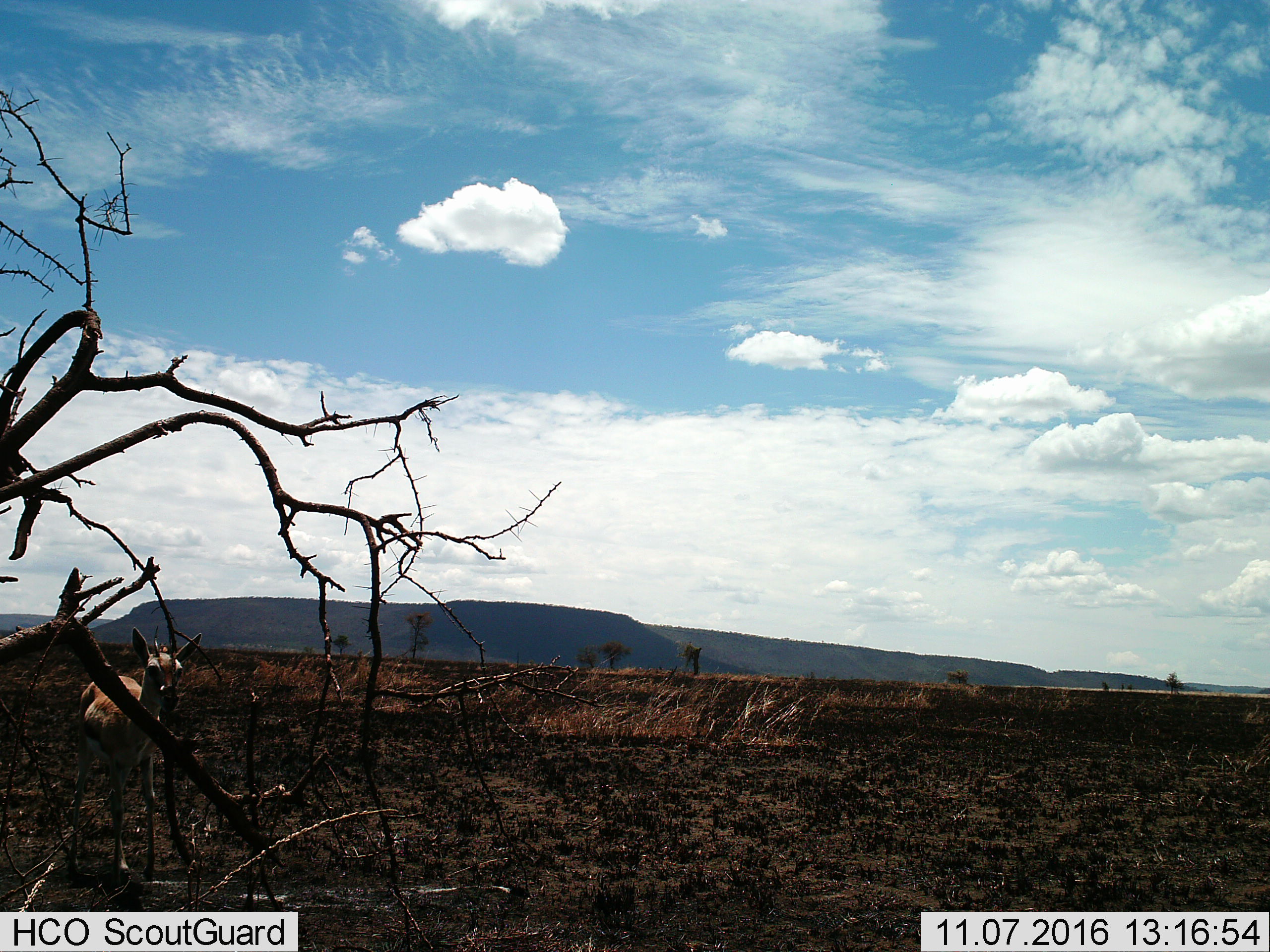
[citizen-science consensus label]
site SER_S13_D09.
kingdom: Animalia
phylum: Chordata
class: Mammalia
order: Artiodactyla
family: Bovidae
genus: Eudorcas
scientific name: Eudorcas thomsonii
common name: thomson's gazelle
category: gazellethomsons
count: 1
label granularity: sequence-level